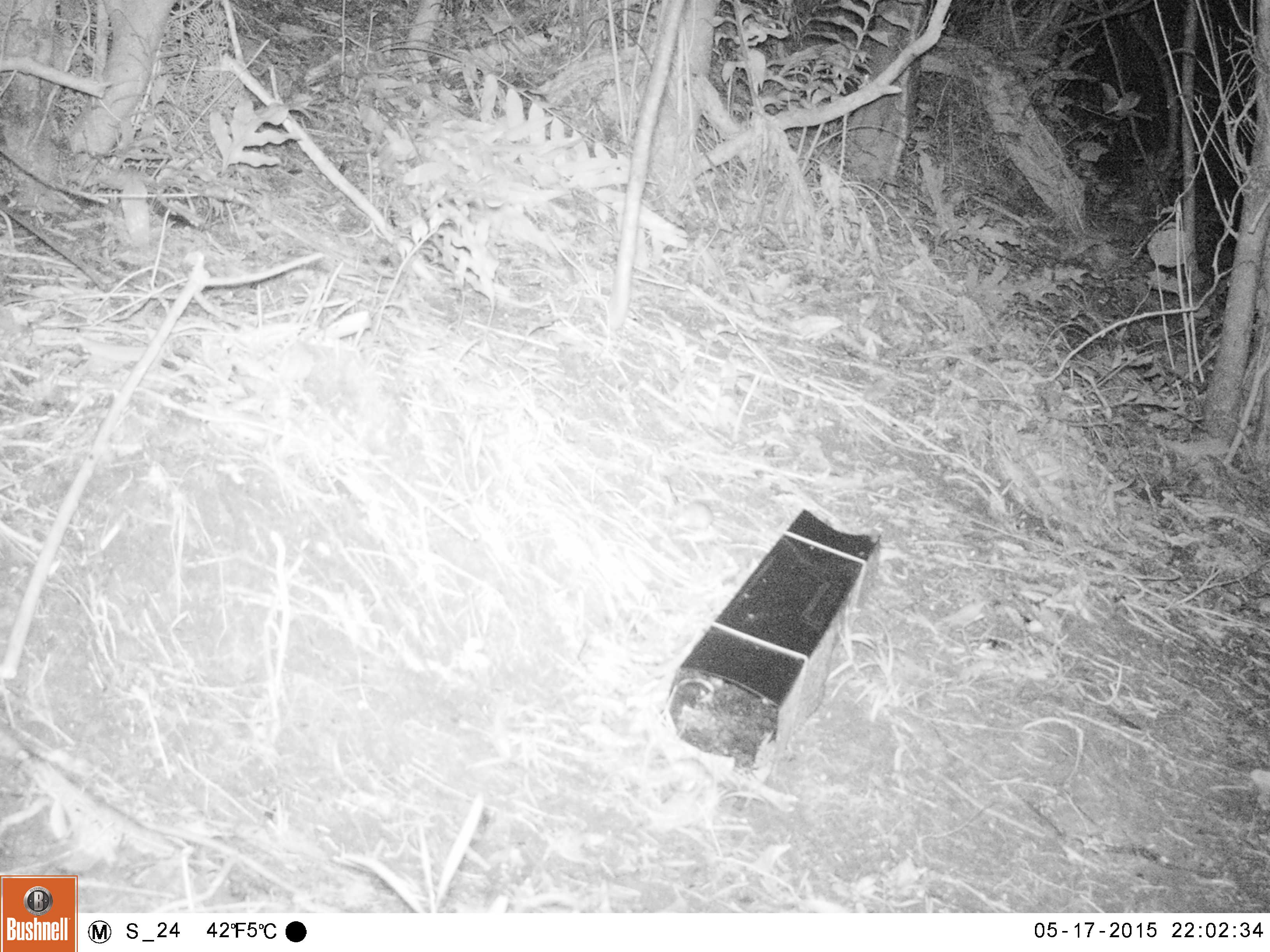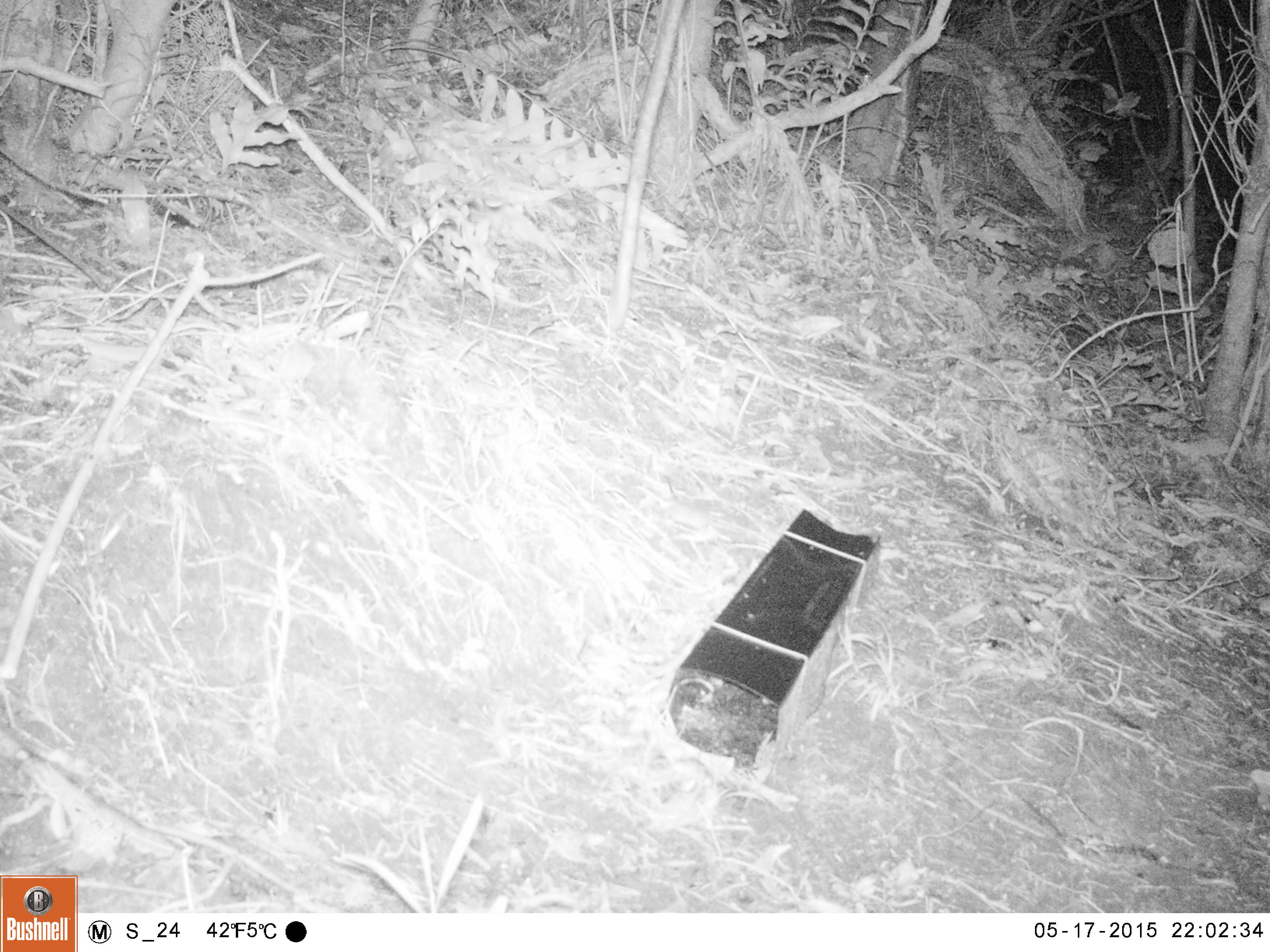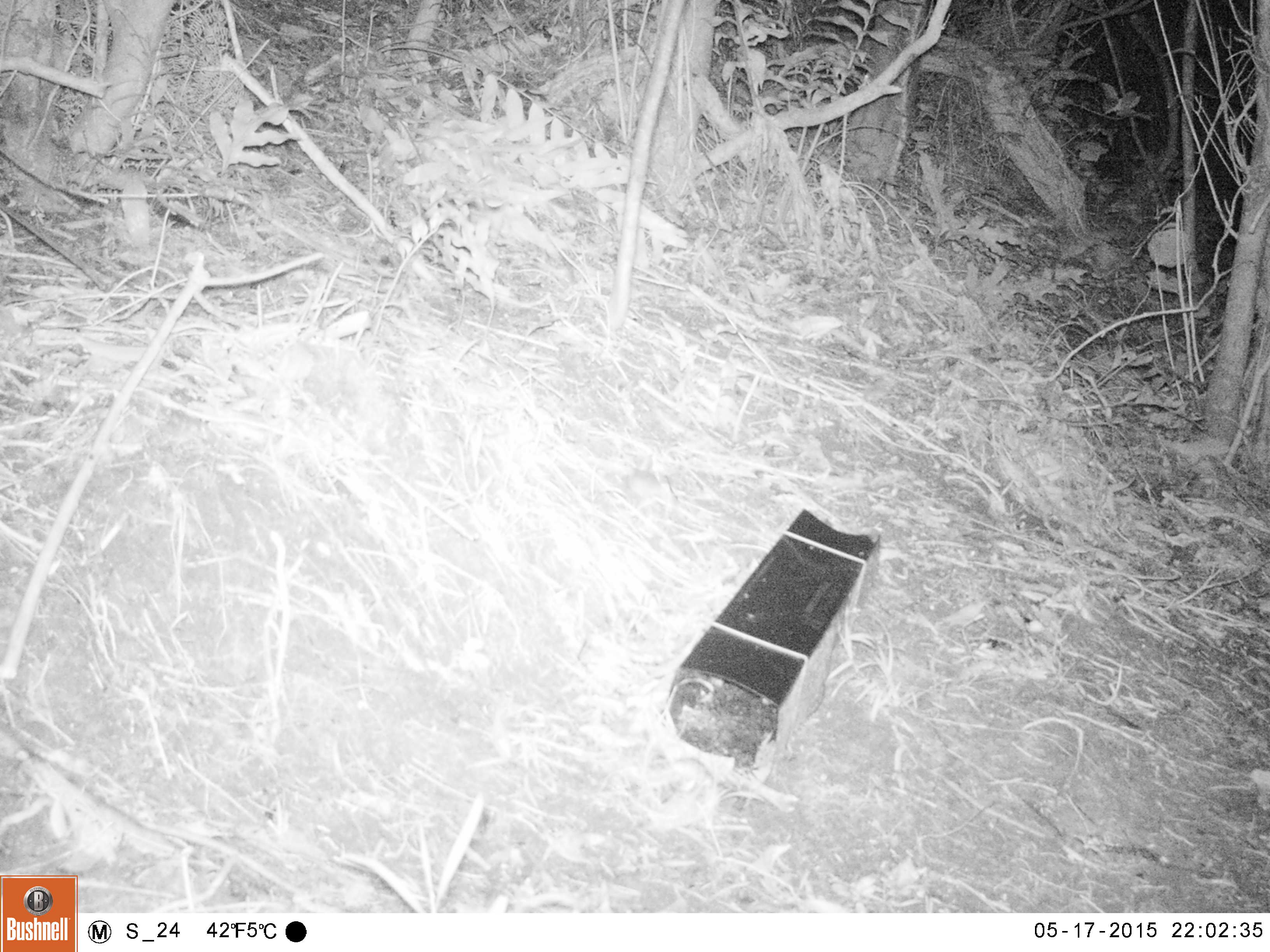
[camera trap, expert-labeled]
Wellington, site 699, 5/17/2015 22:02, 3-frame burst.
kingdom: Animalia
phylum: Chordata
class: Mammalia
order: Rodentia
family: Muridae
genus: Mus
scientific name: Mus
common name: mouse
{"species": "mouse (Mus)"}